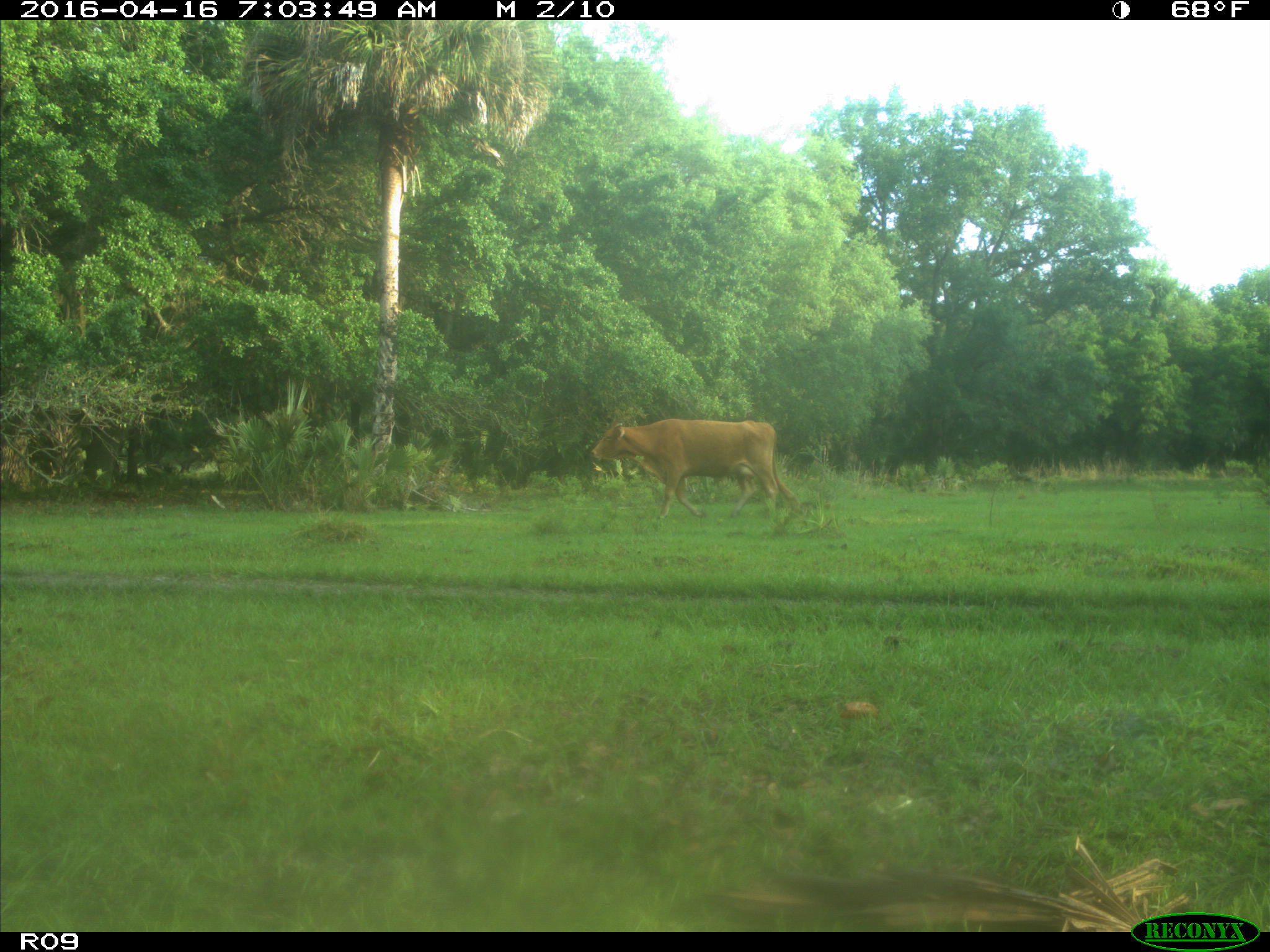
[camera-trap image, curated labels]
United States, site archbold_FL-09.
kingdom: Animalia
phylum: Chordata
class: Mammalia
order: Artiodactyla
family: Bovidae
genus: Bos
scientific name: Bos taurus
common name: domestic cow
Bos taurus (domestic cow).